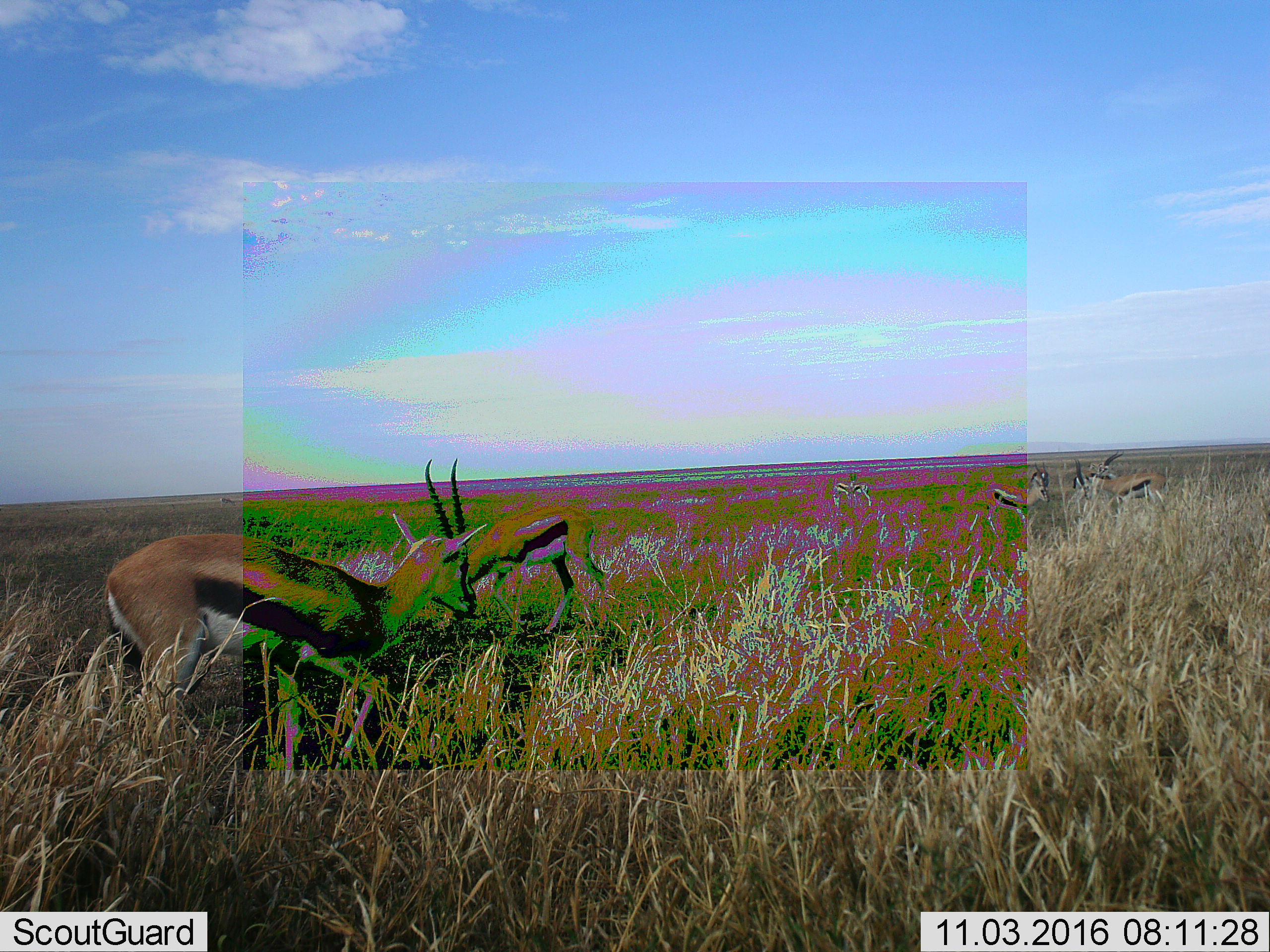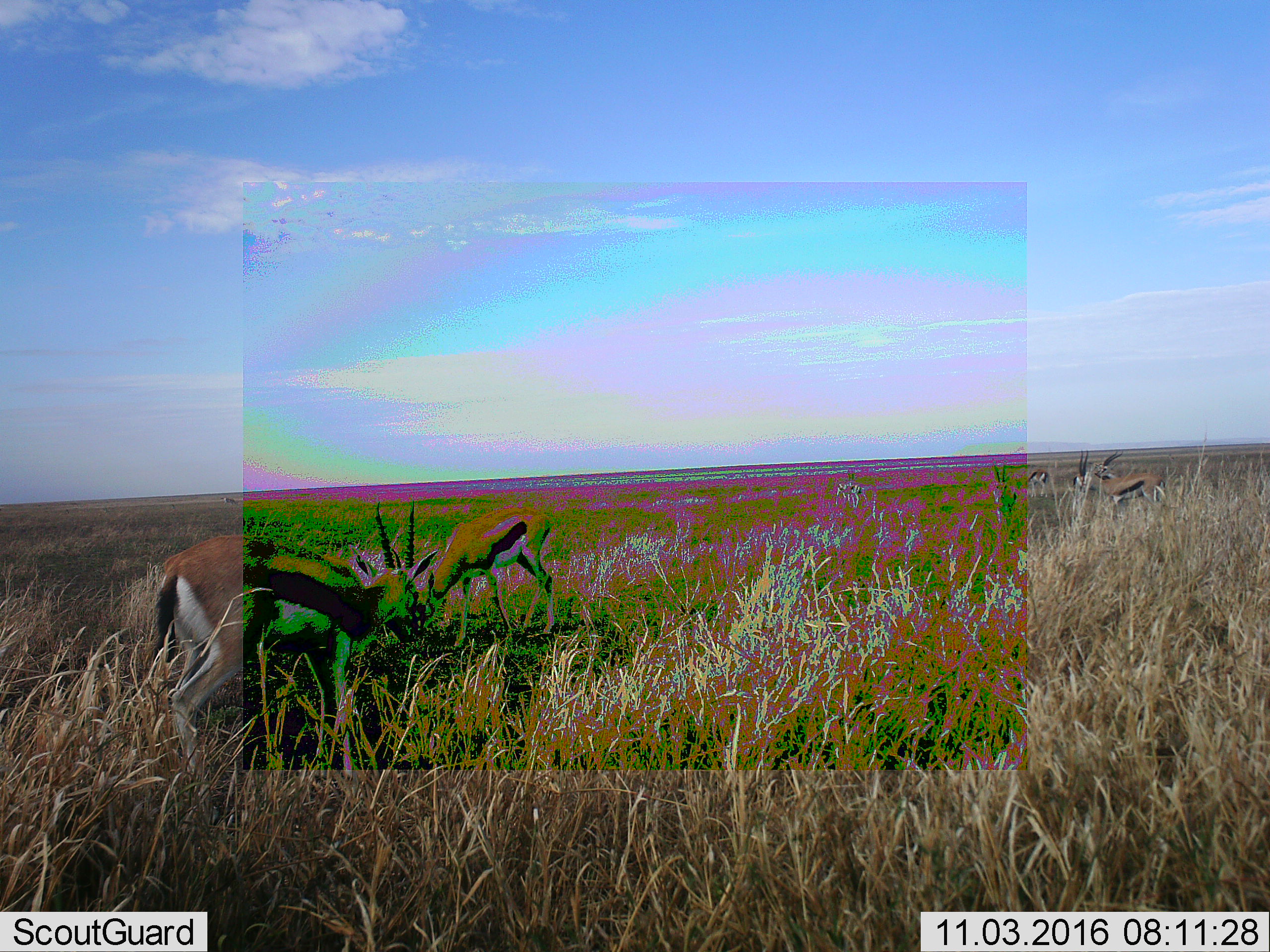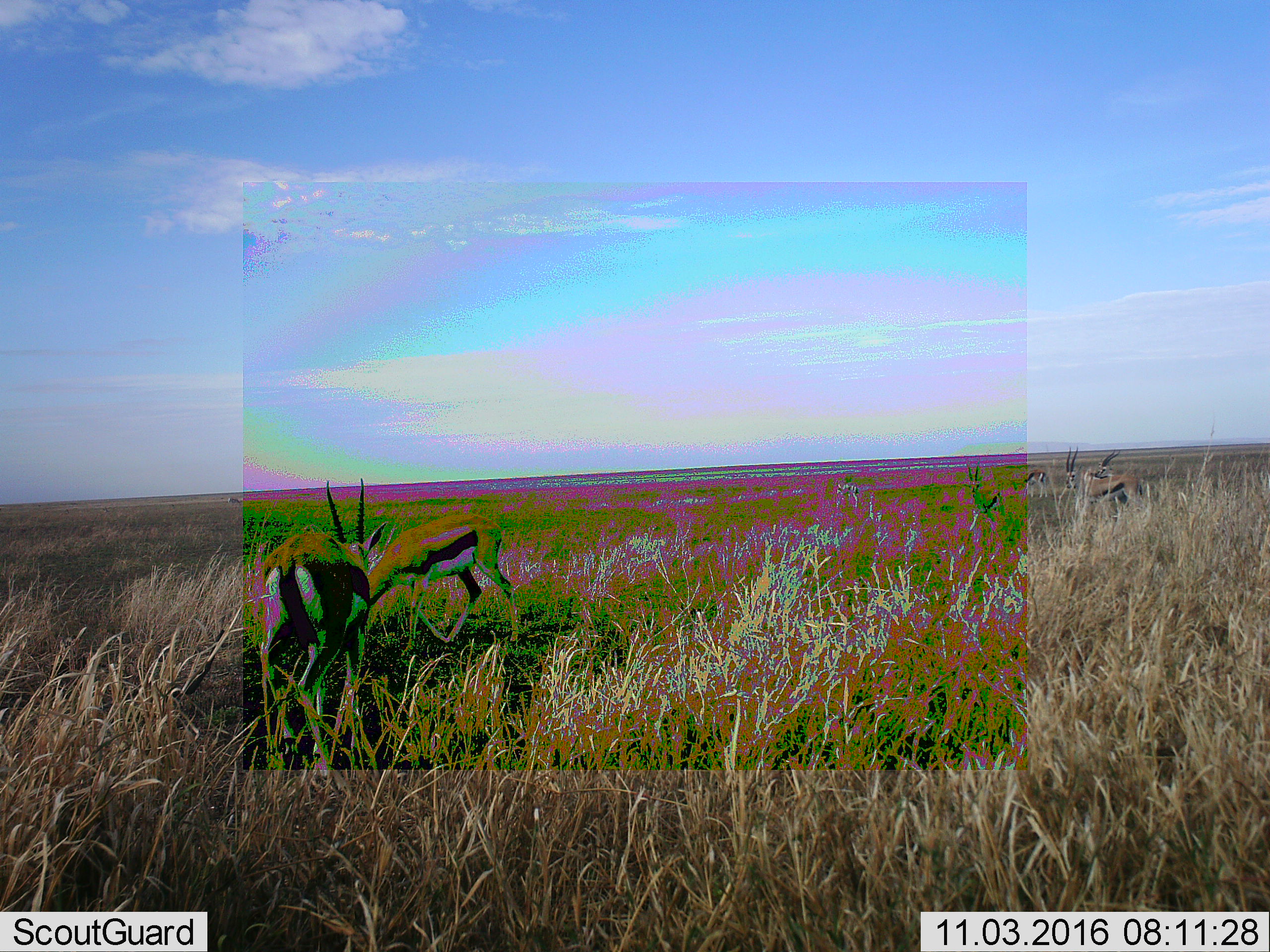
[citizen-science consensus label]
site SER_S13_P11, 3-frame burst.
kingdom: Animalia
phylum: Chordata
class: Mammalia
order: Artiodactyla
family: Bovidae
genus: Eudorcas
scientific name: Eudorcas thomsonii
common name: thomson's gazelle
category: gazellethomsons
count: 6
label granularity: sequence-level